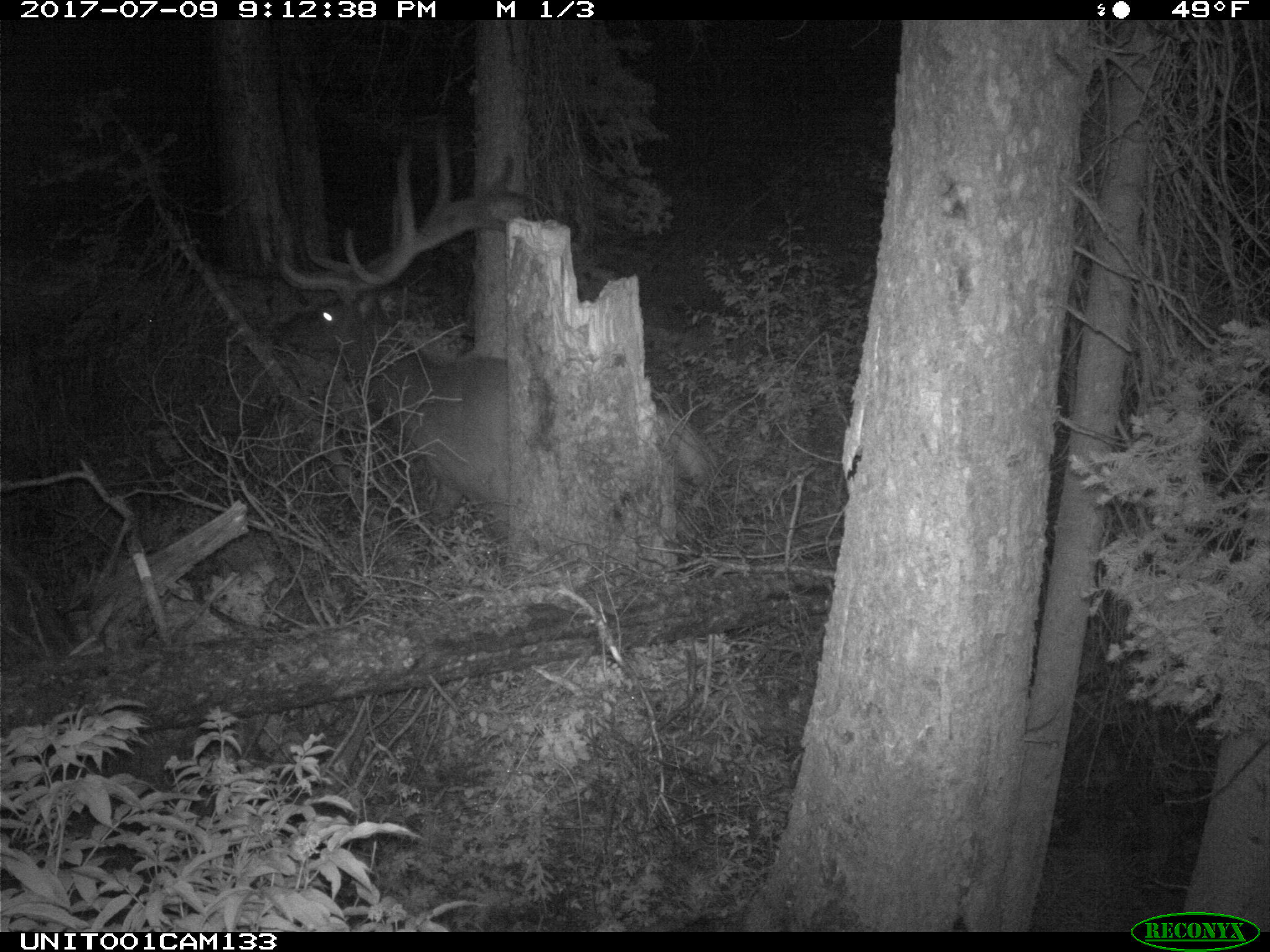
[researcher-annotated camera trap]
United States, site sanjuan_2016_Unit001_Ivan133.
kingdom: Animalia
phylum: Chordata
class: Mammalia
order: Artiodactyla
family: Cervidae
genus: Cervus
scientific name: Cervus elaphus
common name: red deer